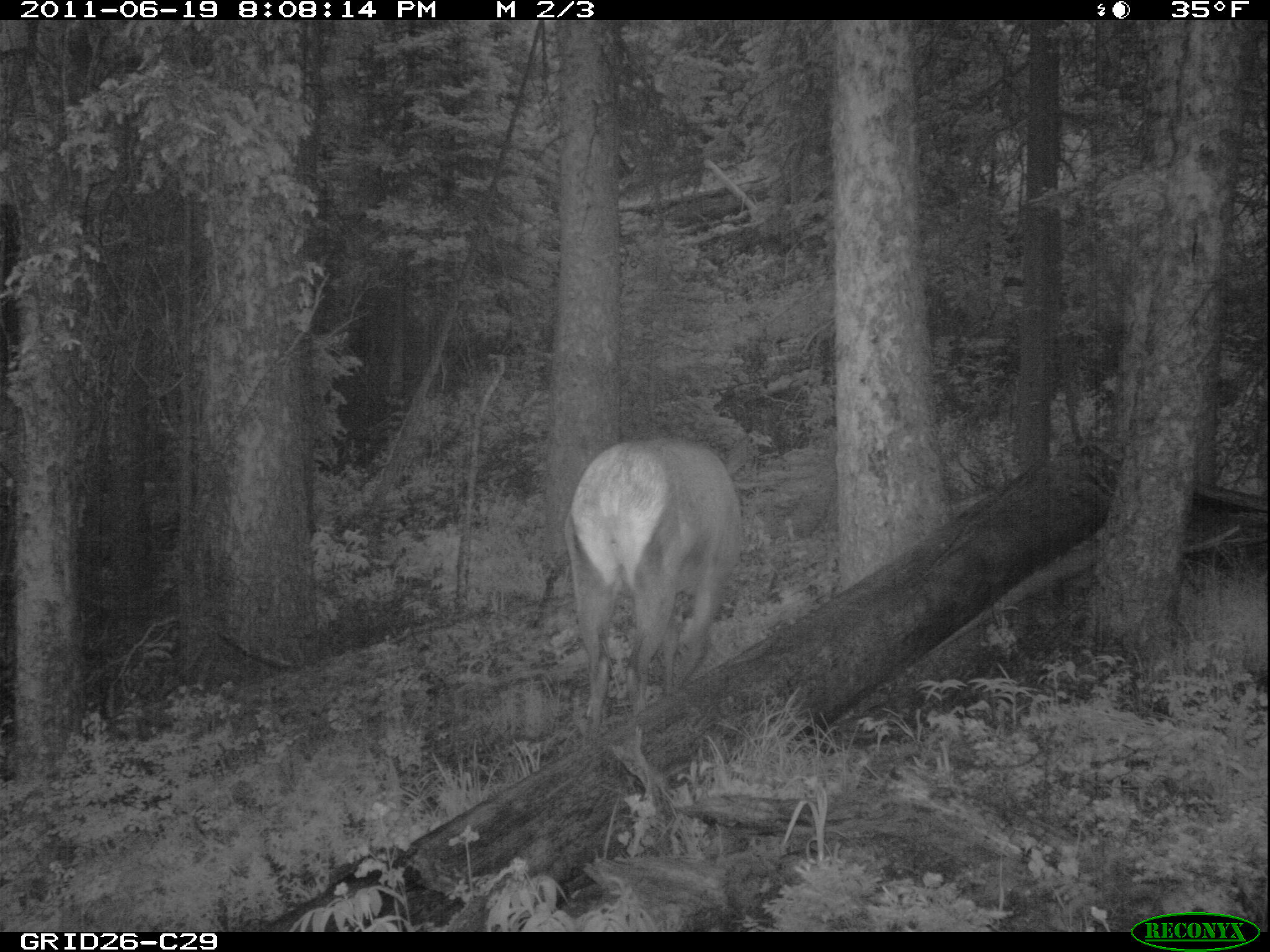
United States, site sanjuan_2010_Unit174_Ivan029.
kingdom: Animalia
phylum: Chordata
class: Mammalia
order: Artiodactyla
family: Cervidae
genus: Cervus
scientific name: Cervus elaphus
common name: red deer